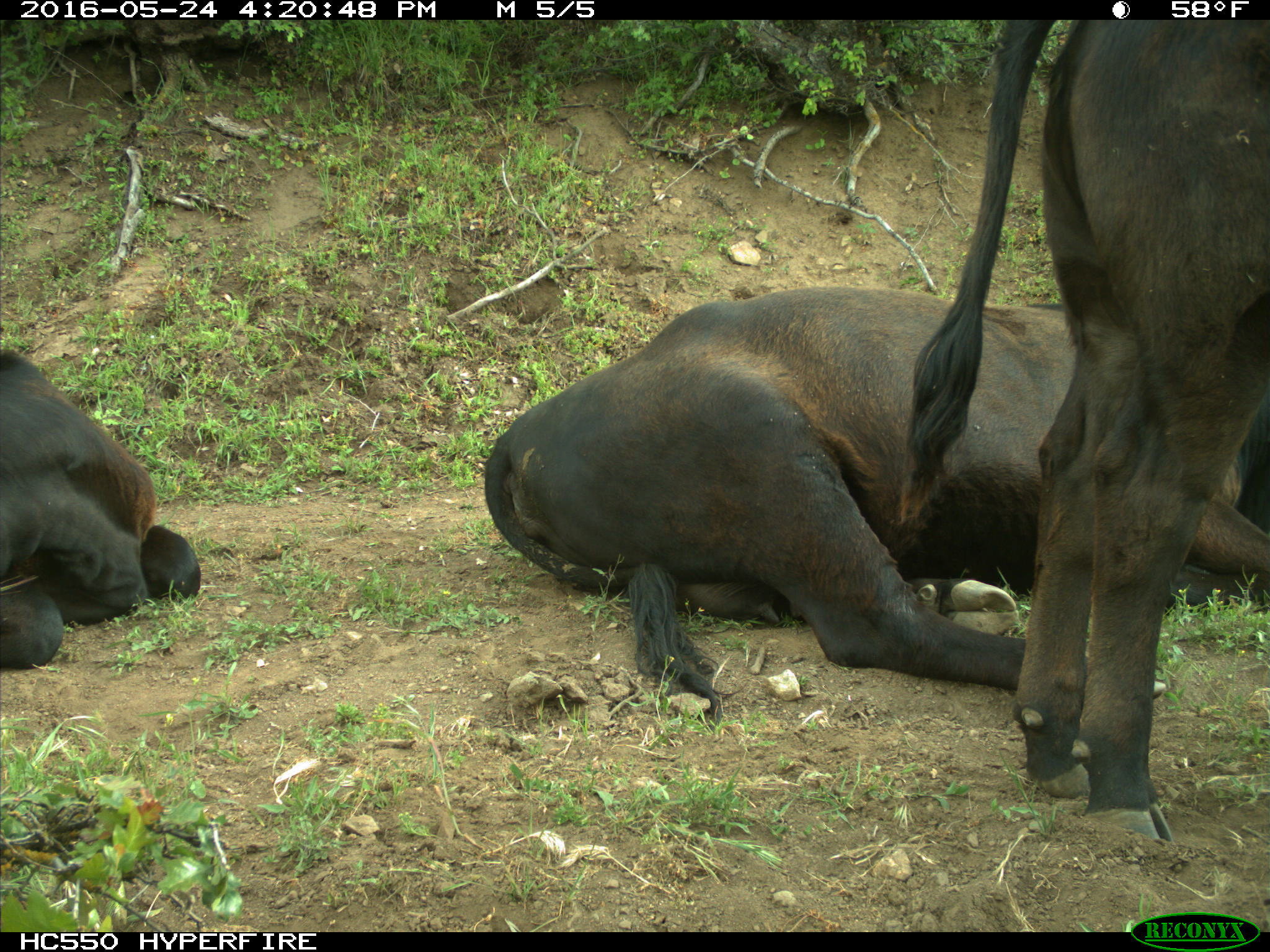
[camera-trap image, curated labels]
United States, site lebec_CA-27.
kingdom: Animalia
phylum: Chordata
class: Mammalia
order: Artiodactyla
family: Bovidae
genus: Bos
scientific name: Bos taurus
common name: domestic cow